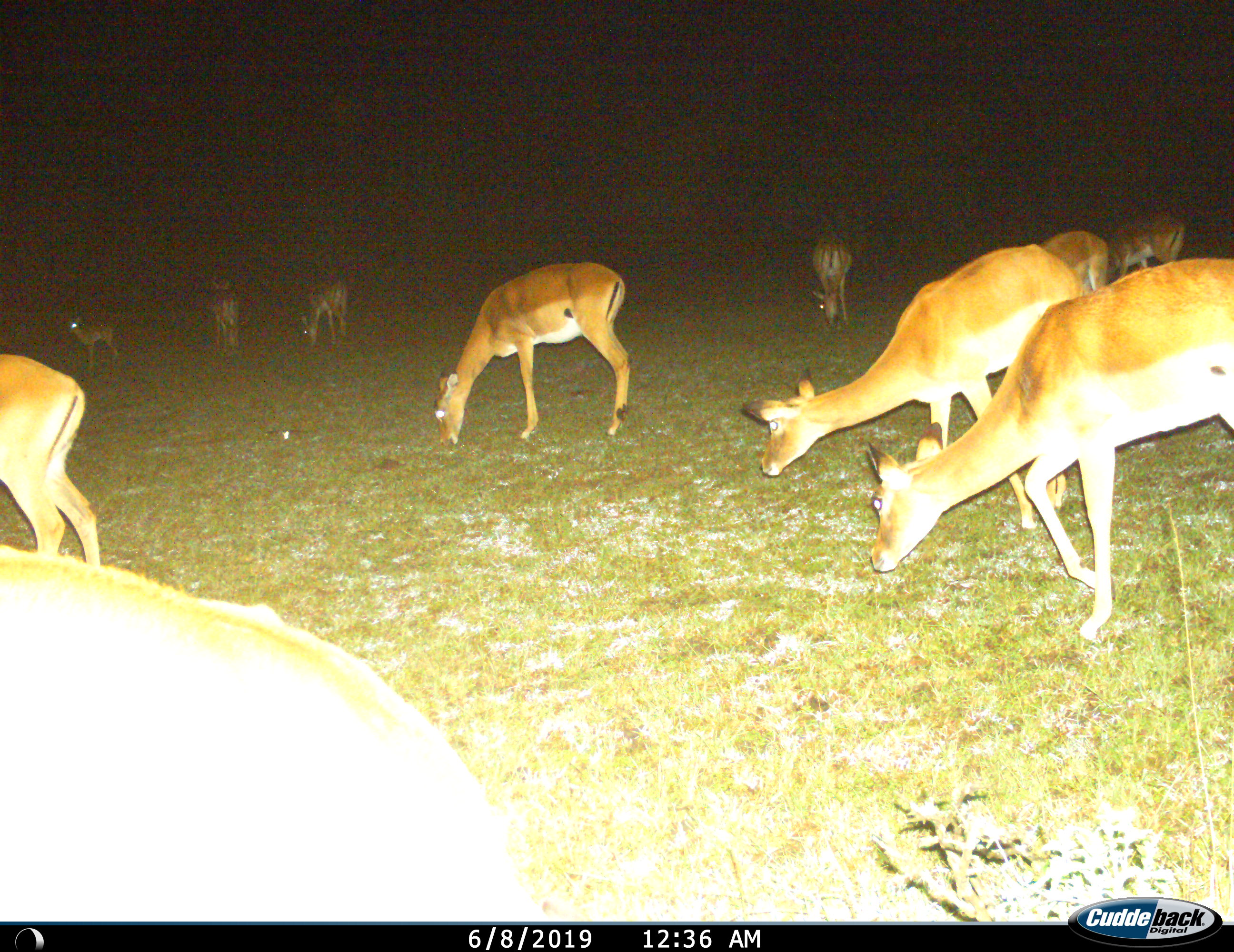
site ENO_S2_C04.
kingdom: Animalia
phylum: Chordata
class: Mammalia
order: Artiodactyla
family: Bovidae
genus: Aepyceros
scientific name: Aepyceros melampus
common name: impala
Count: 10.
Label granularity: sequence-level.